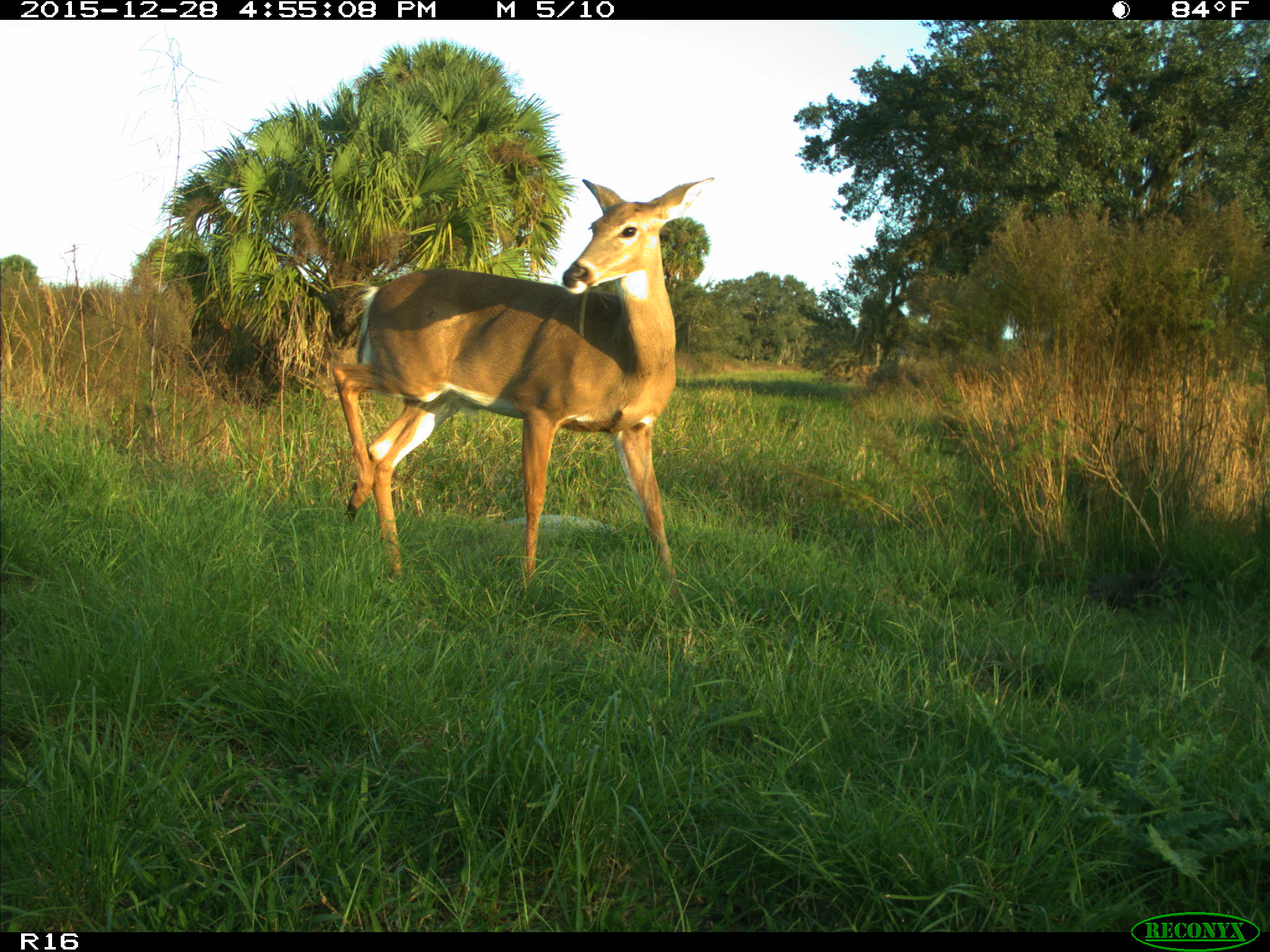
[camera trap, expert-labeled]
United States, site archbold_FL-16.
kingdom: Animalia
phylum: Chordata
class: Mammalia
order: Artiodactyla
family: Cervidae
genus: Odocoileus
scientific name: Odocoileus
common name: deer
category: unidentified deer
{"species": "unidentified deer (deer) (Odocoileus)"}